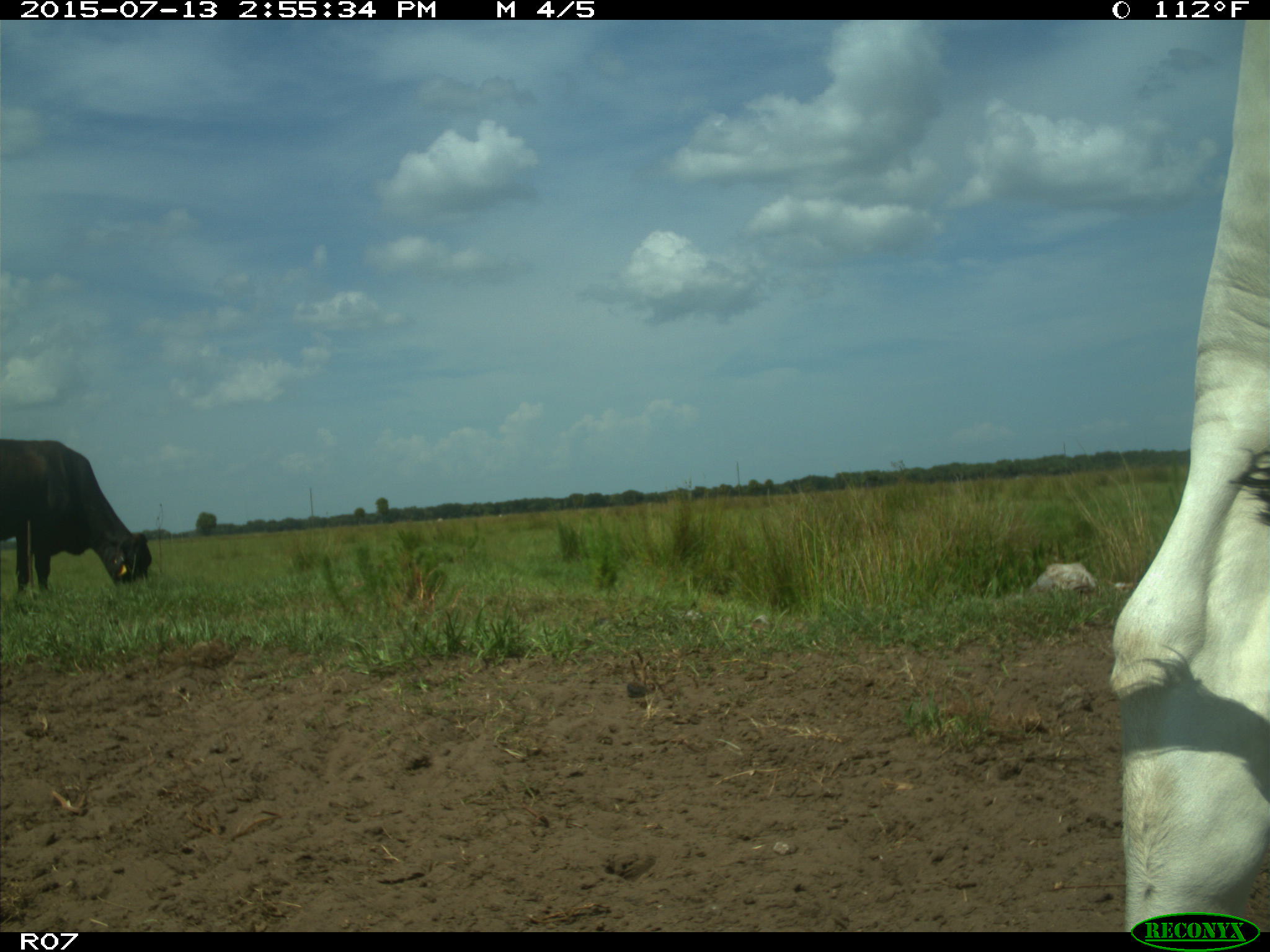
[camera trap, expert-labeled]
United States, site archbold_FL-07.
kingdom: Animalia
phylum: Chordata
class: Mammalia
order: Artiodactyla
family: Bovidae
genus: Bos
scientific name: Bos taurus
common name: domestic cow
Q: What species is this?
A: Bos taurus (domestic cow).